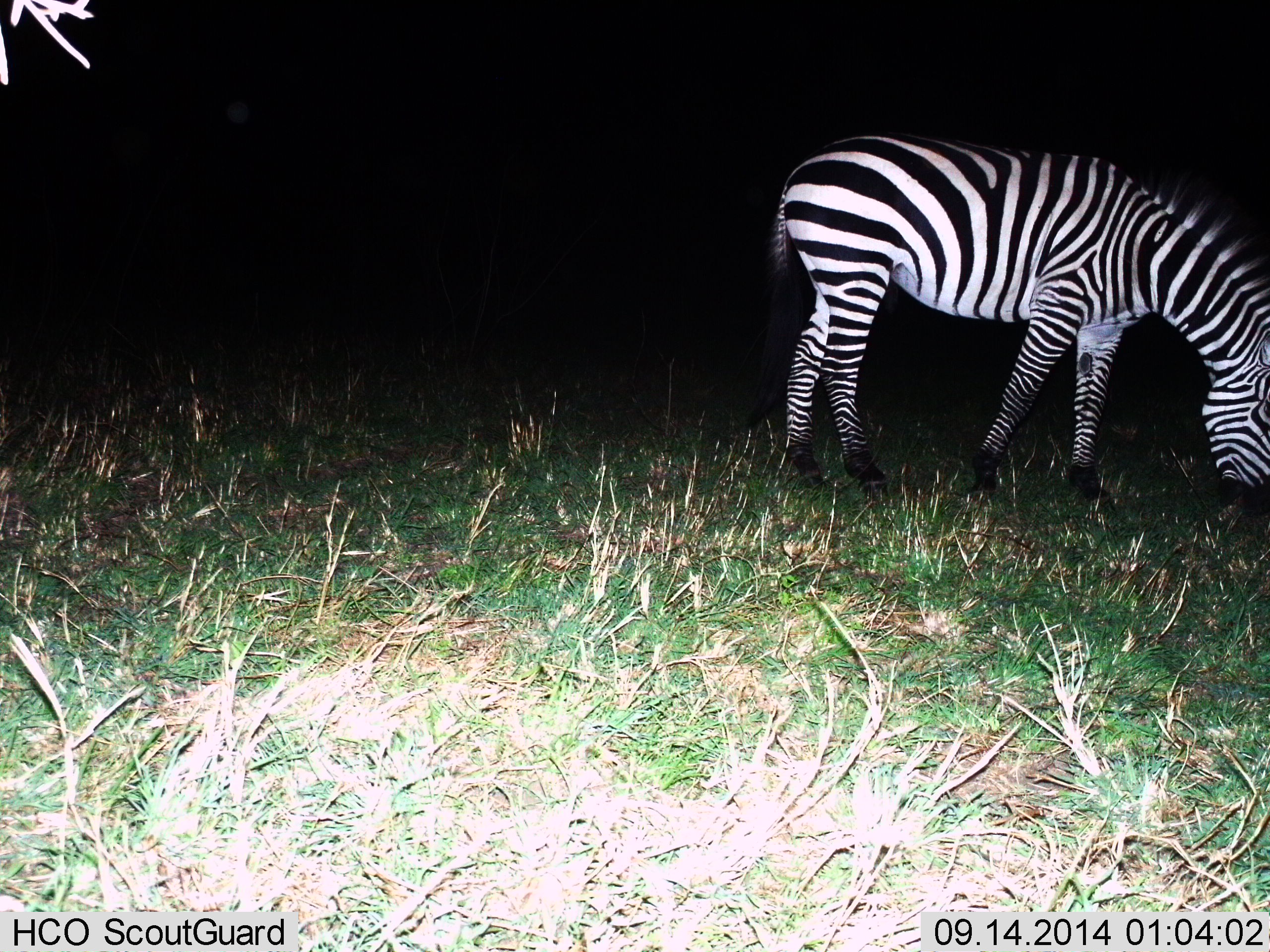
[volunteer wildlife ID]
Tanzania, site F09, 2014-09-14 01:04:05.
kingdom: Animalia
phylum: Chordata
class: Mammalia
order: Perissodactyla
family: Equidae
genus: Equus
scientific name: Equus quagga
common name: plains zebra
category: zebra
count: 1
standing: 30%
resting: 0%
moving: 0%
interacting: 0%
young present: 0%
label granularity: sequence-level